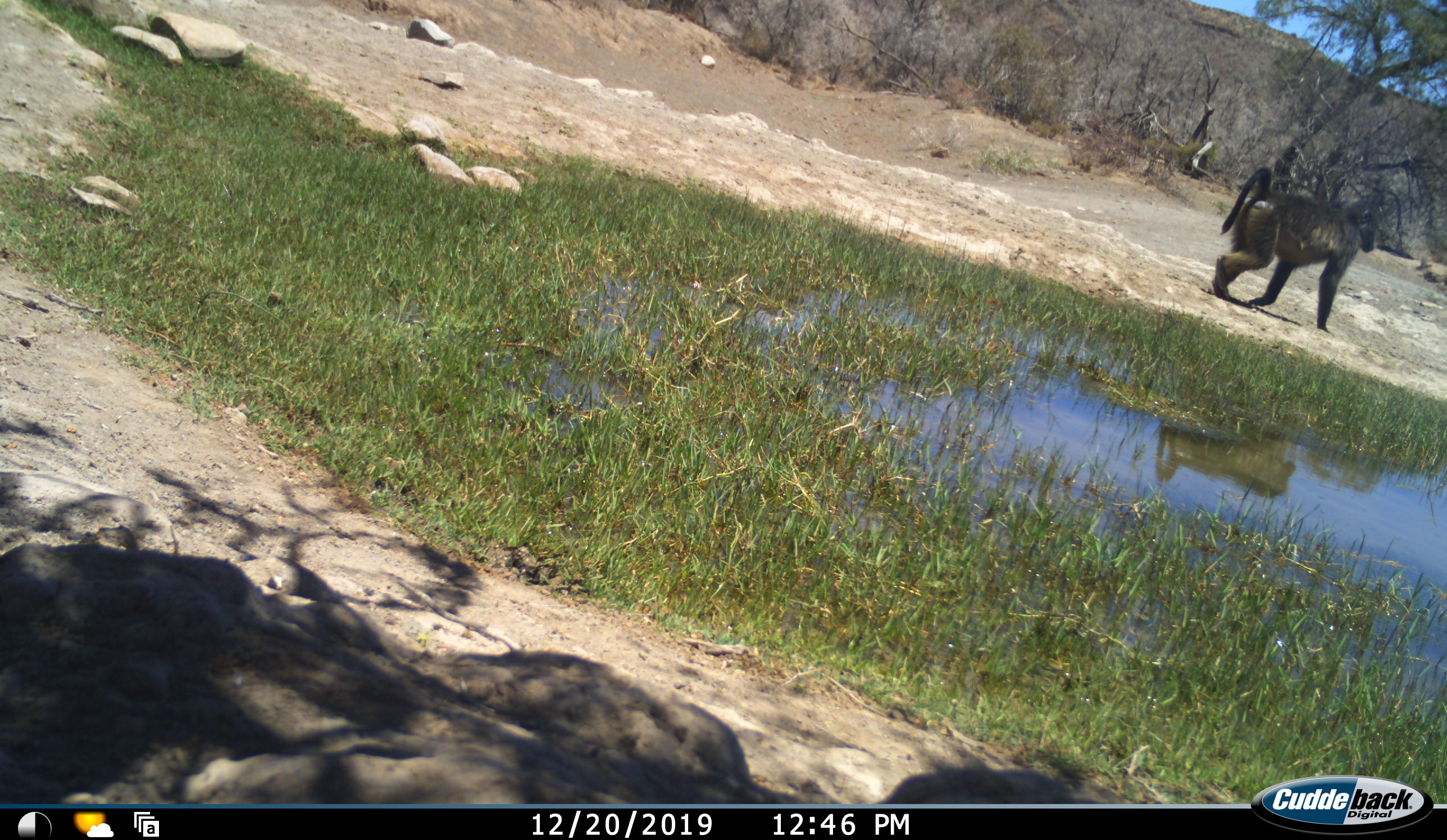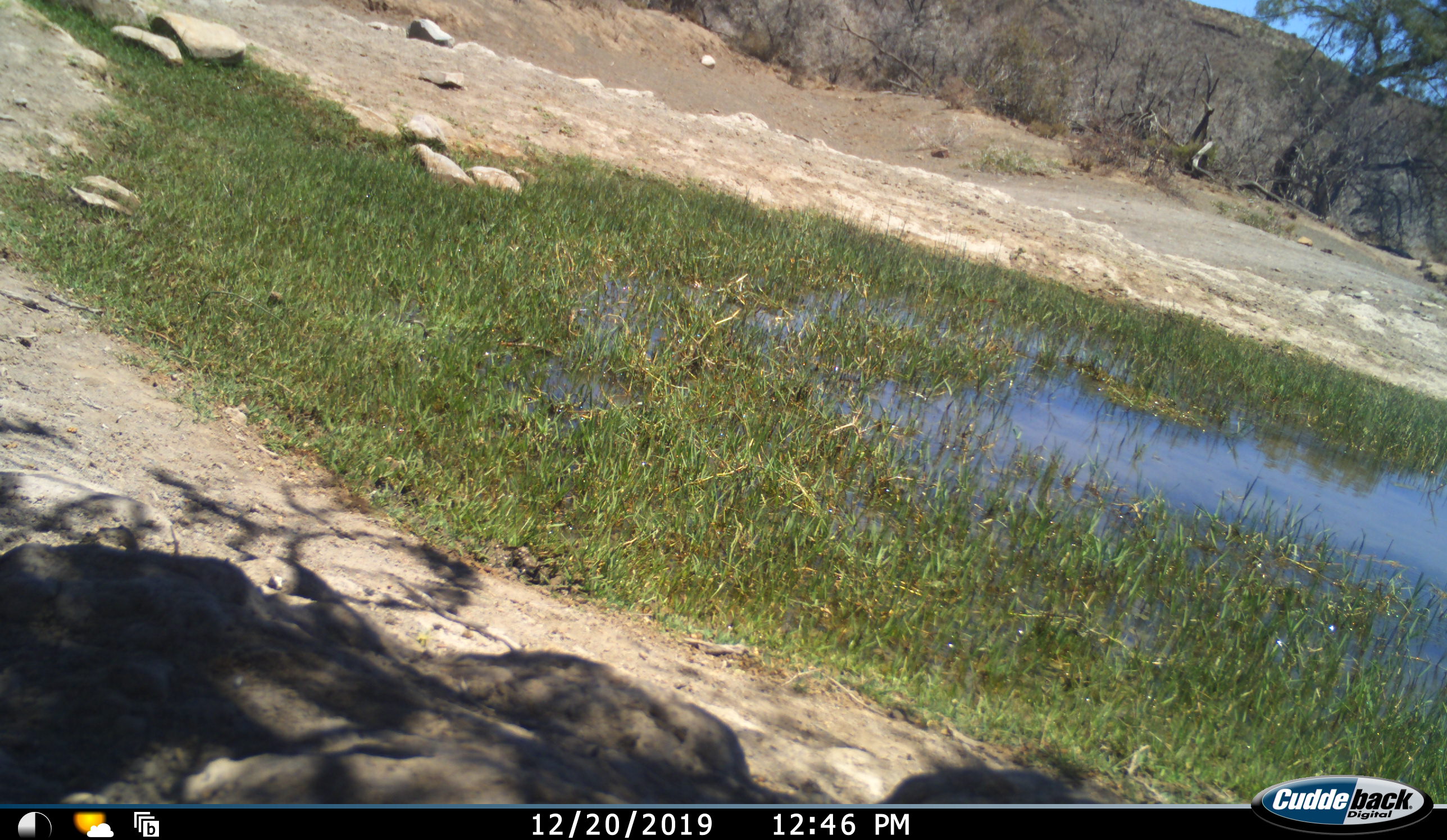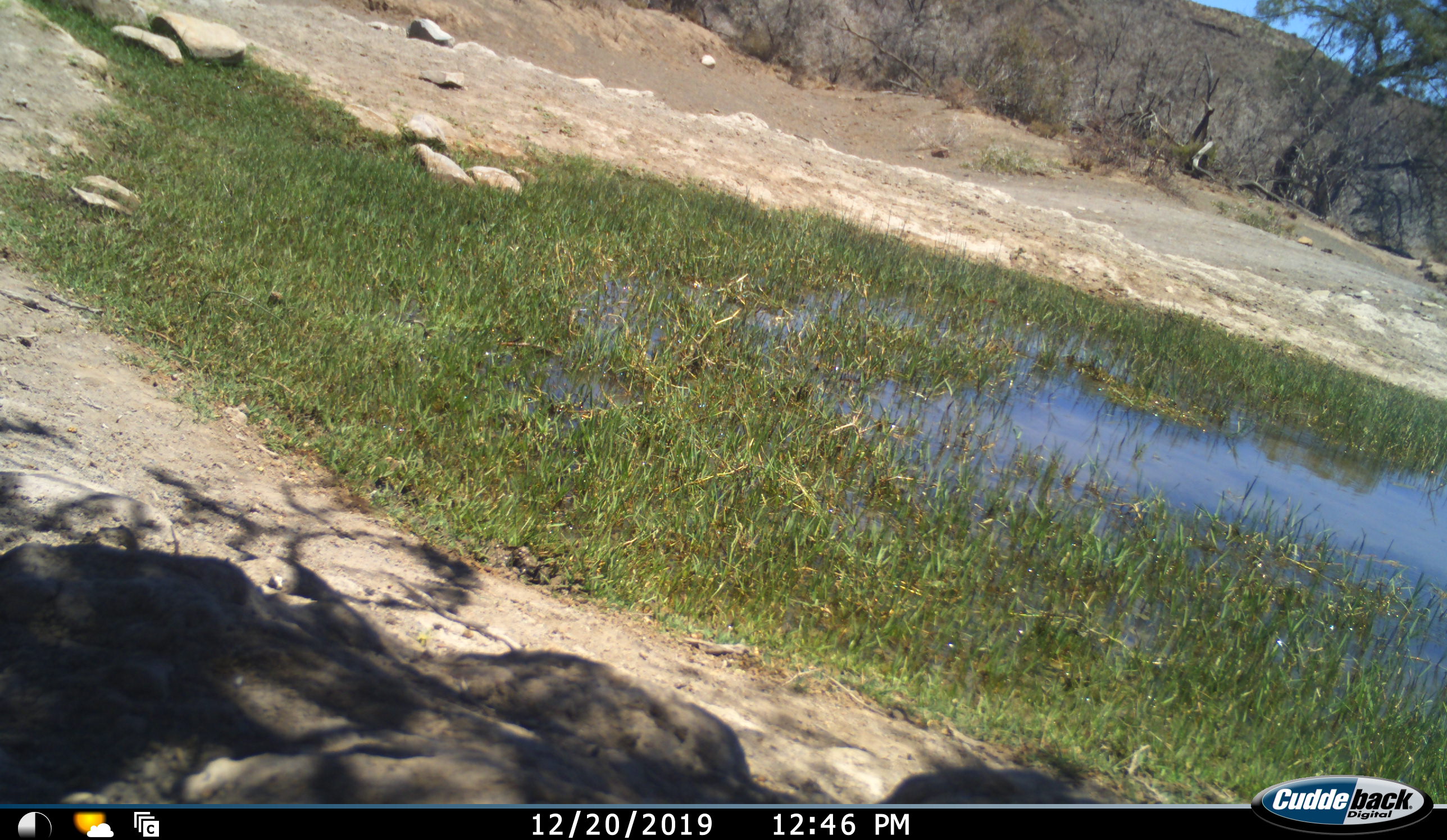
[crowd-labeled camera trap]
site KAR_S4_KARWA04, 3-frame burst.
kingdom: Animalia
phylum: Chordata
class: Mammalia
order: Primates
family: Cercopithecidae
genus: Papio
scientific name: Papio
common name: baboon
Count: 1.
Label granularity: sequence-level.